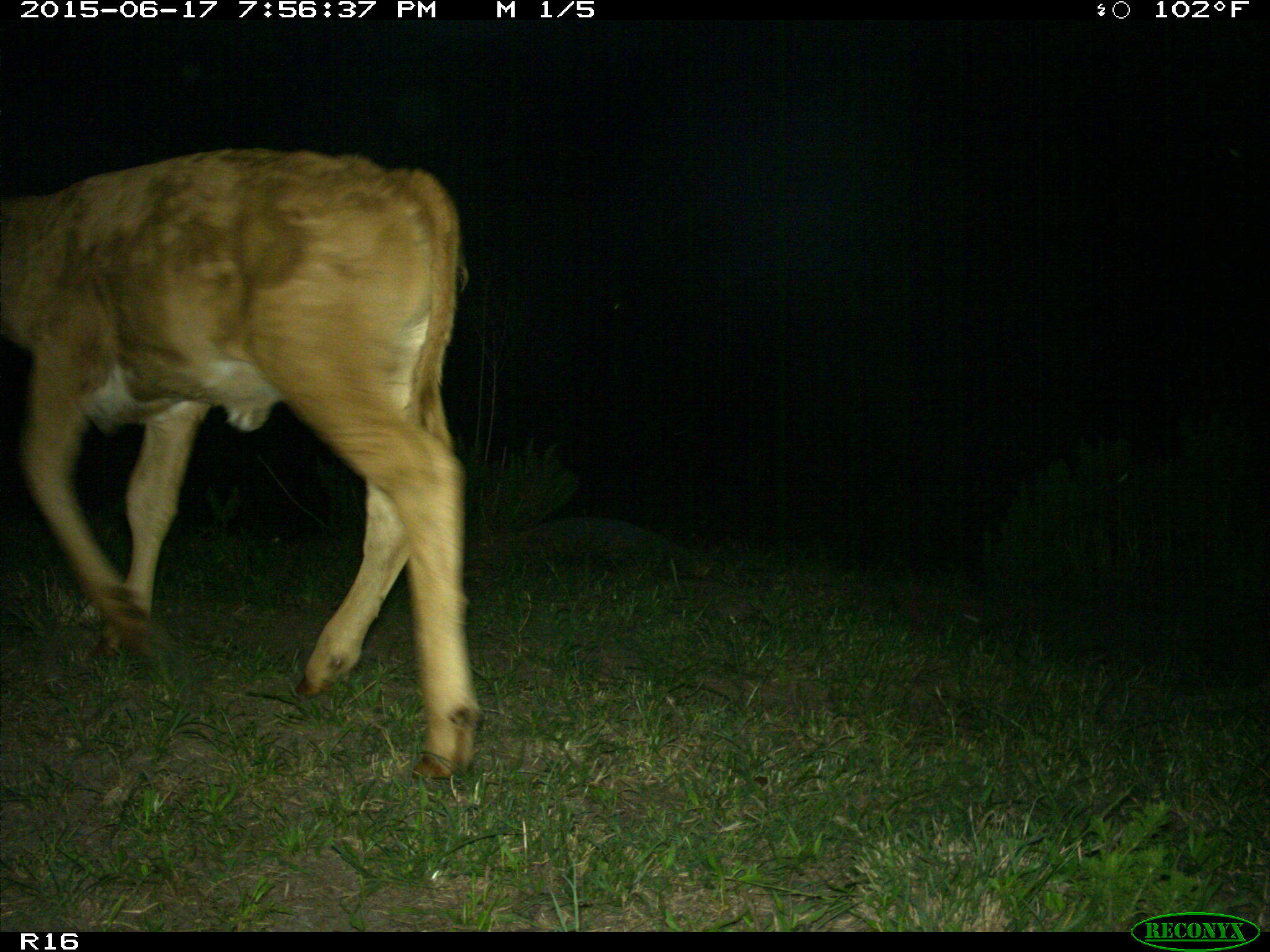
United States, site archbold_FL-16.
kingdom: Animalia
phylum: Chordata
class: Mammalia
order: Artiodactyla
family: Bovidae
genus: Bos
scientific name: Bos taurus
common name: domestic cow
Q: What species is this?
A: Bos taurus (domestic cow).